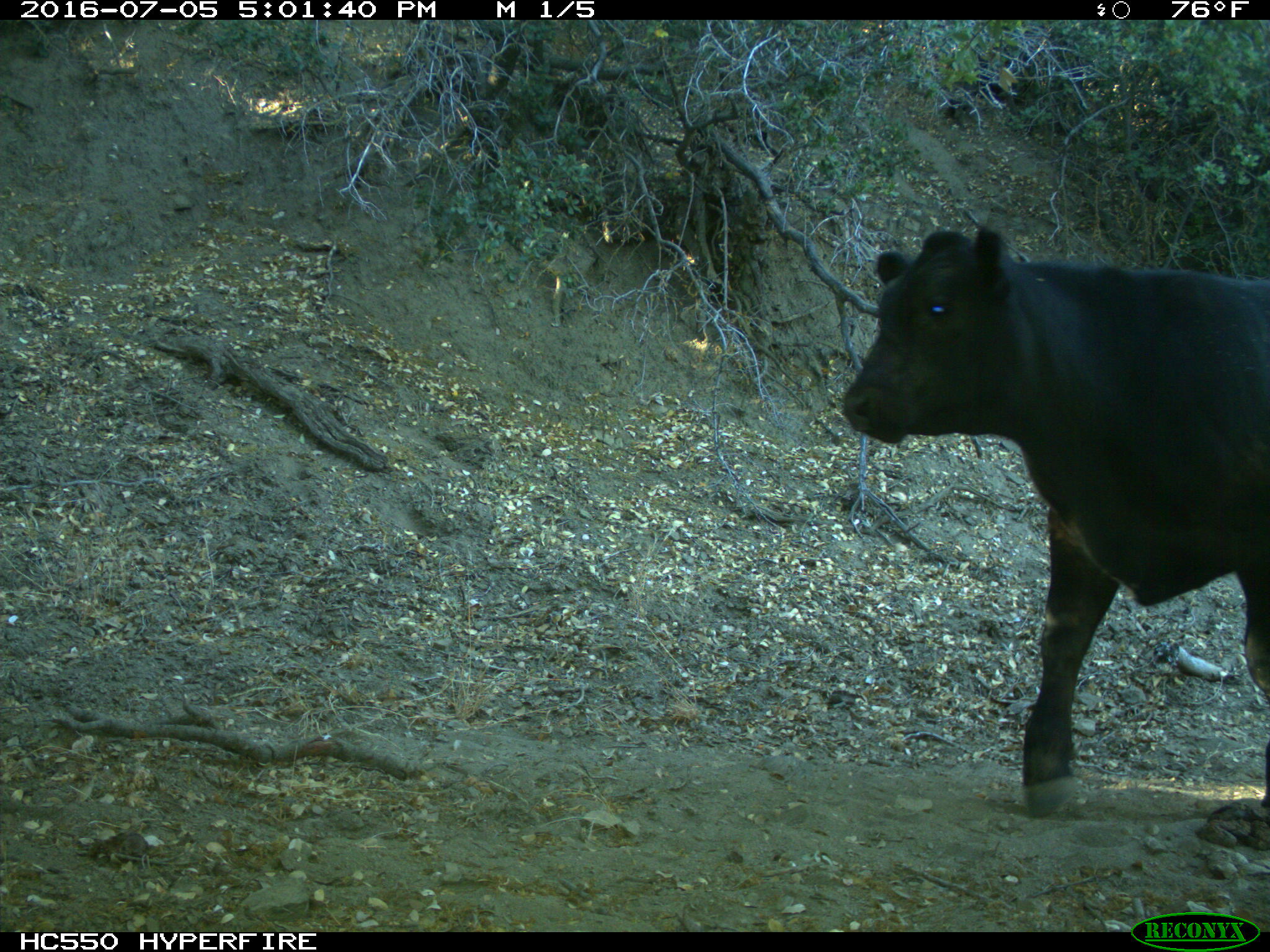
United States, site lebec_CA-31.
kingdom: Animalia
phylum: Chordata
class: Mammalia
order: Artiodactyla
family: Bovidae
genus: Bos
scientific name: Bos taurus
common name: domestic cow